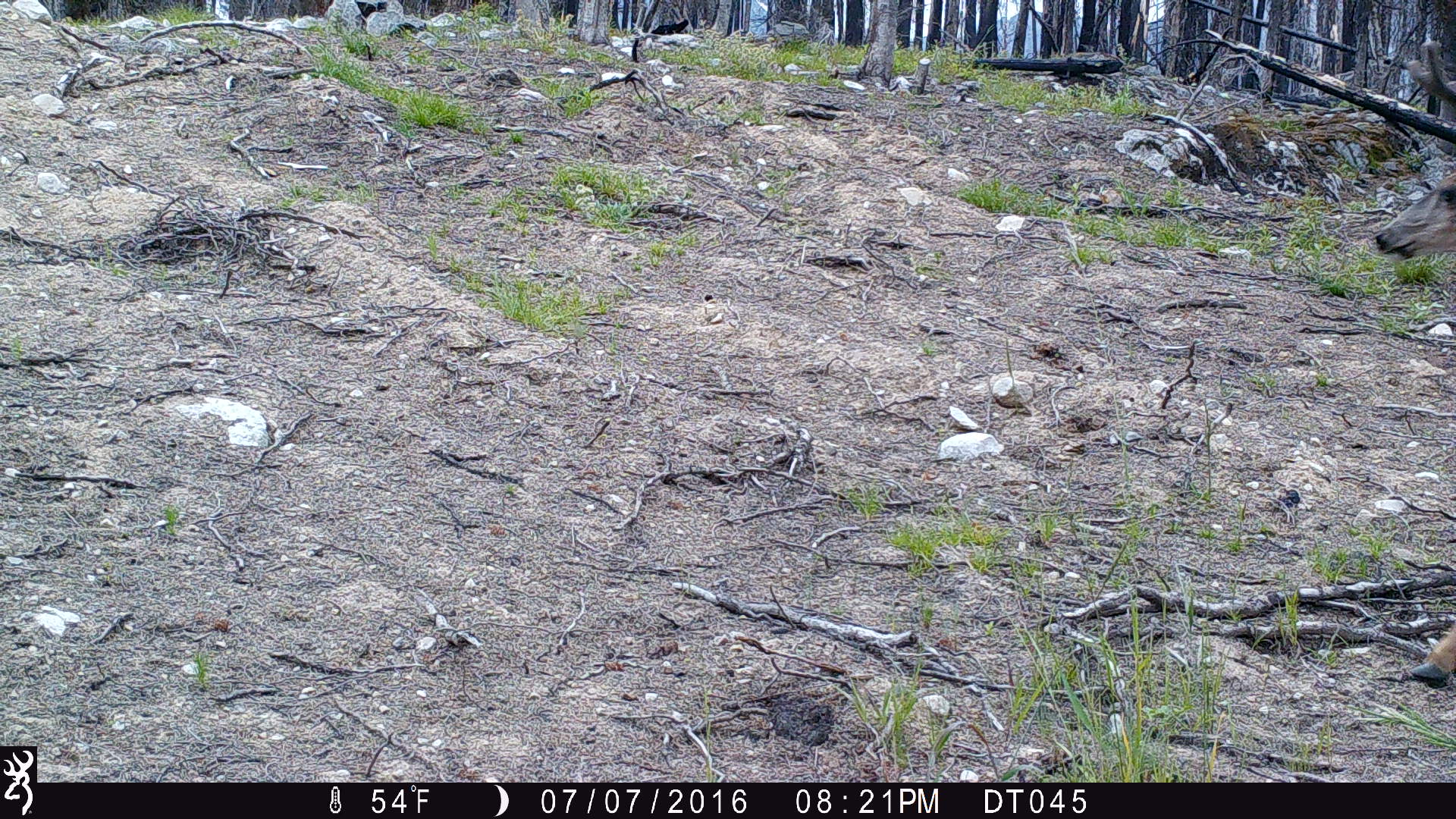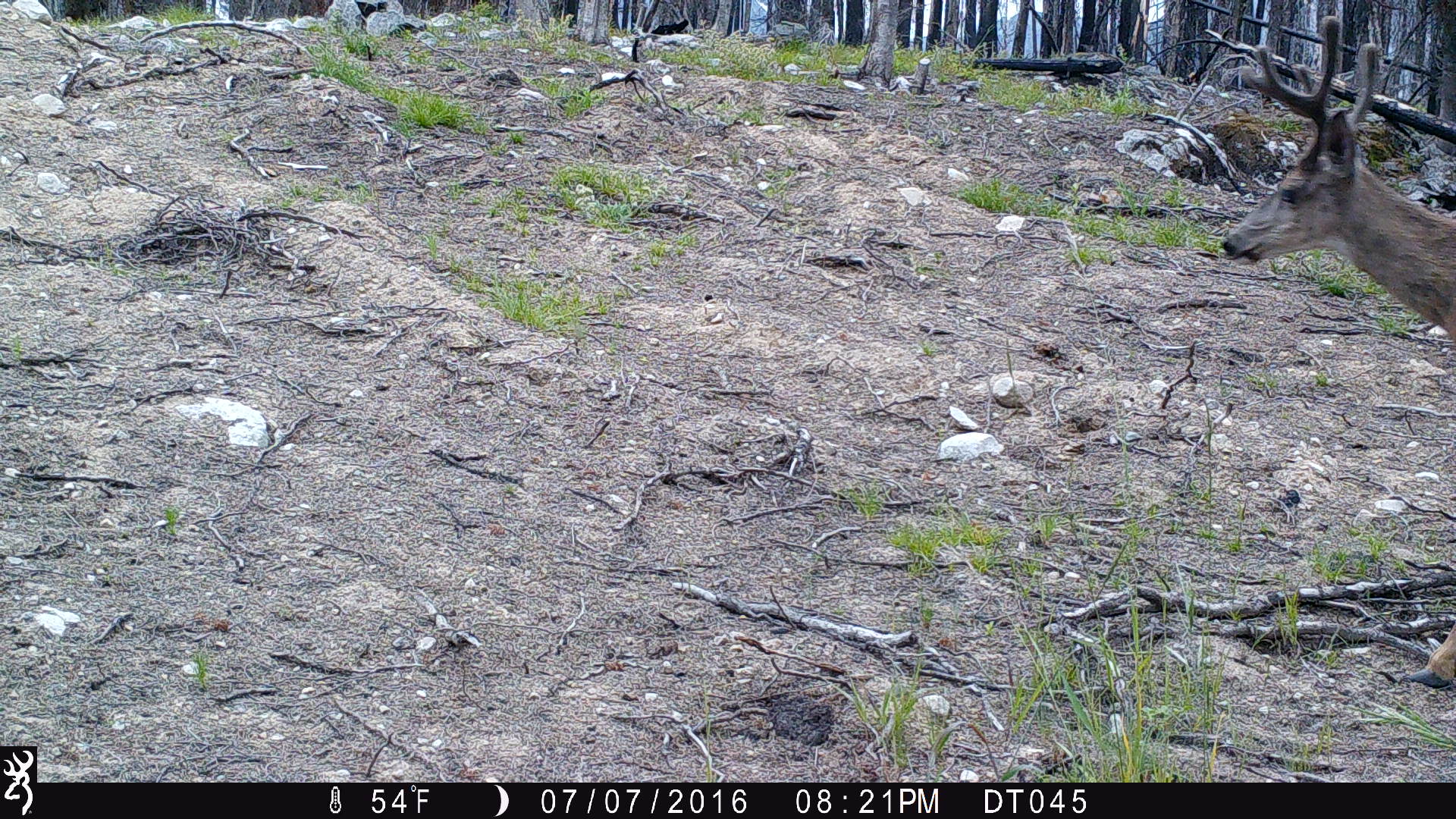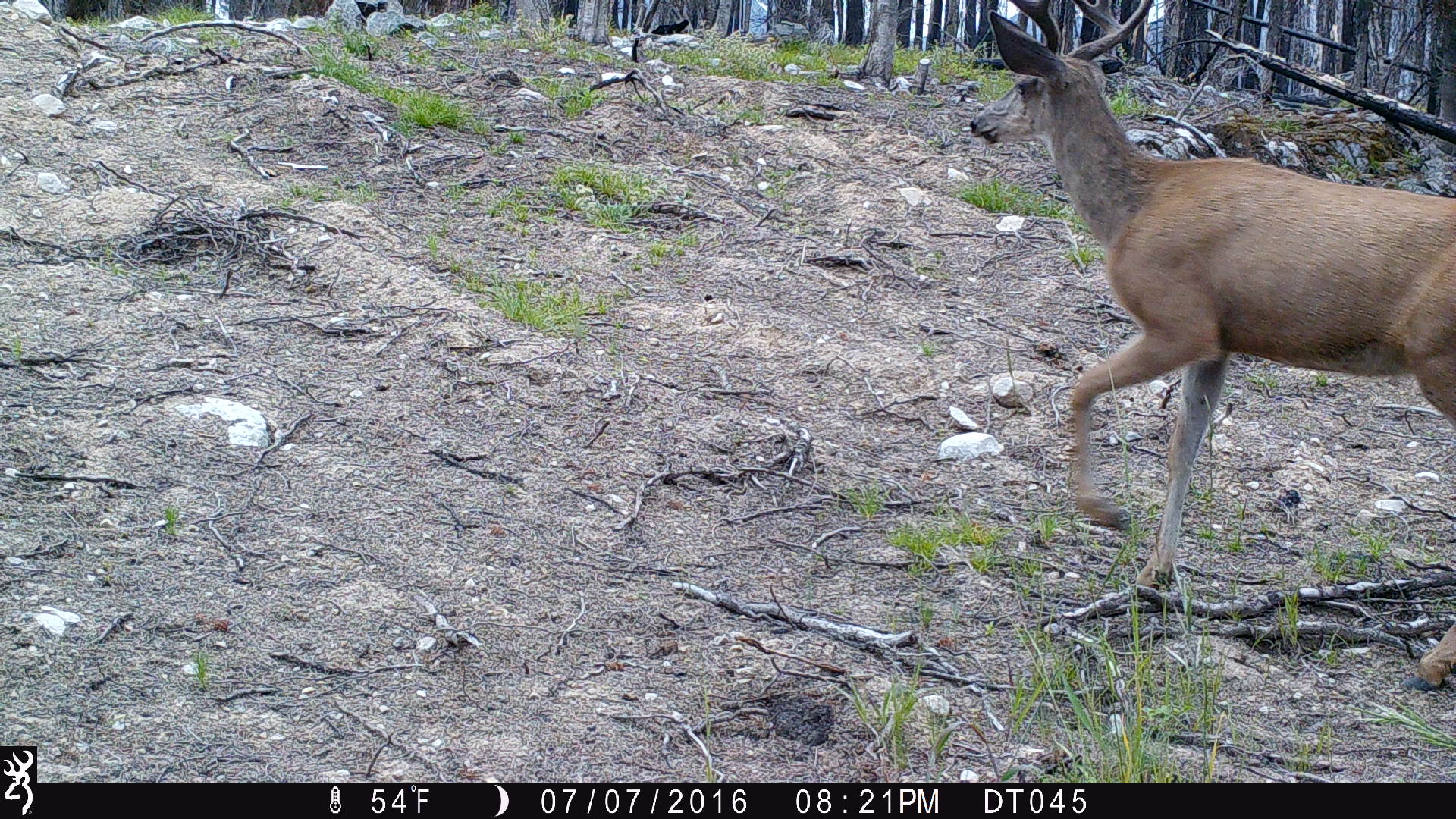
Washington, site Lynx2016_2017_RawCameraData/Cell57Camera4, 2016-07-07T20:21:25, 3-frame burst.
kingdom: Animalia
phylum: Chordata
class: Mammalia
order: Artiodactyla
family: Cervidae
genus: Odocoileus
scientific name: Odocoileus hemionus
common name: mule deer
Odocoileus hemionus (mule deer). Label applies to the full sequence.